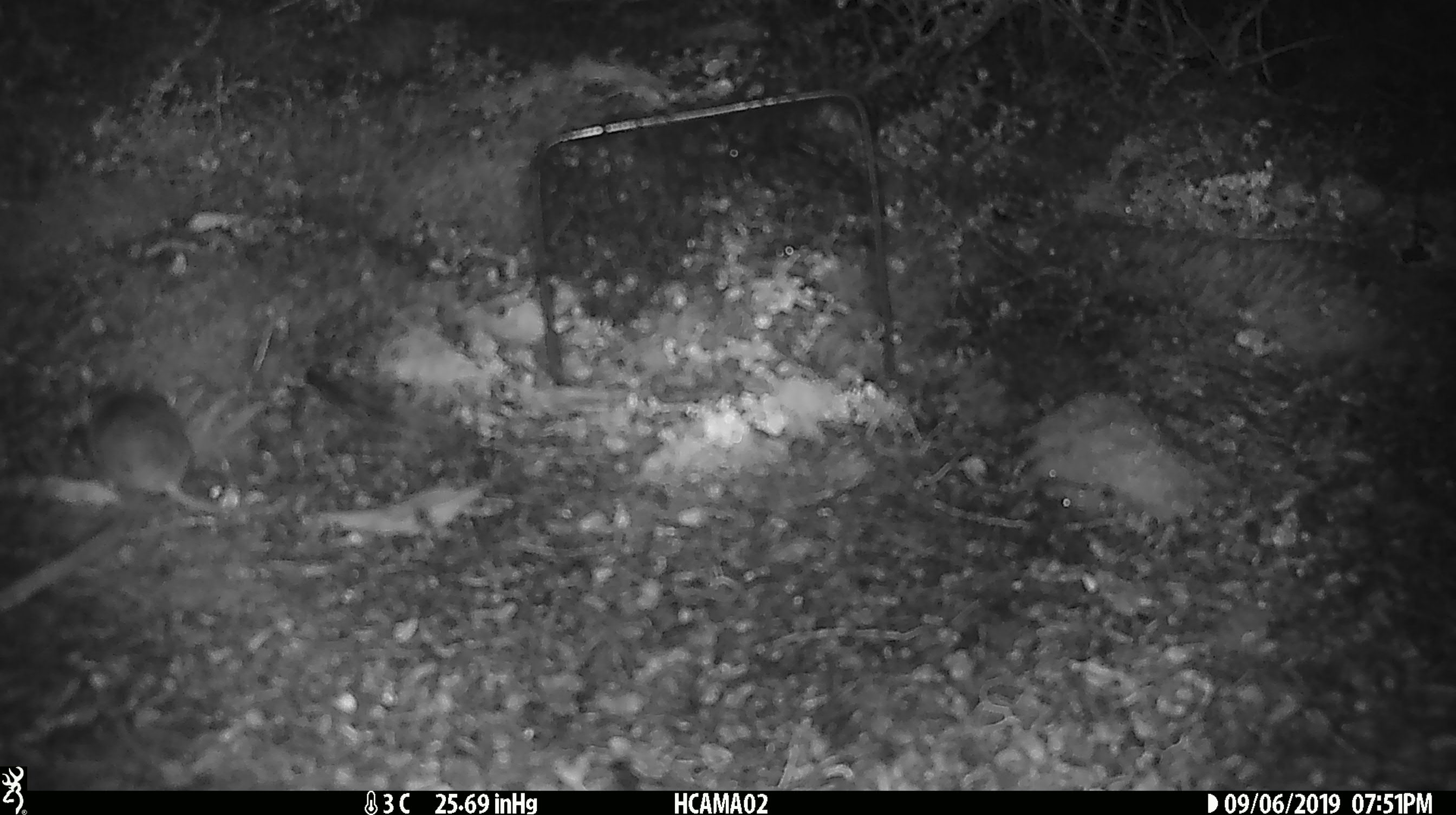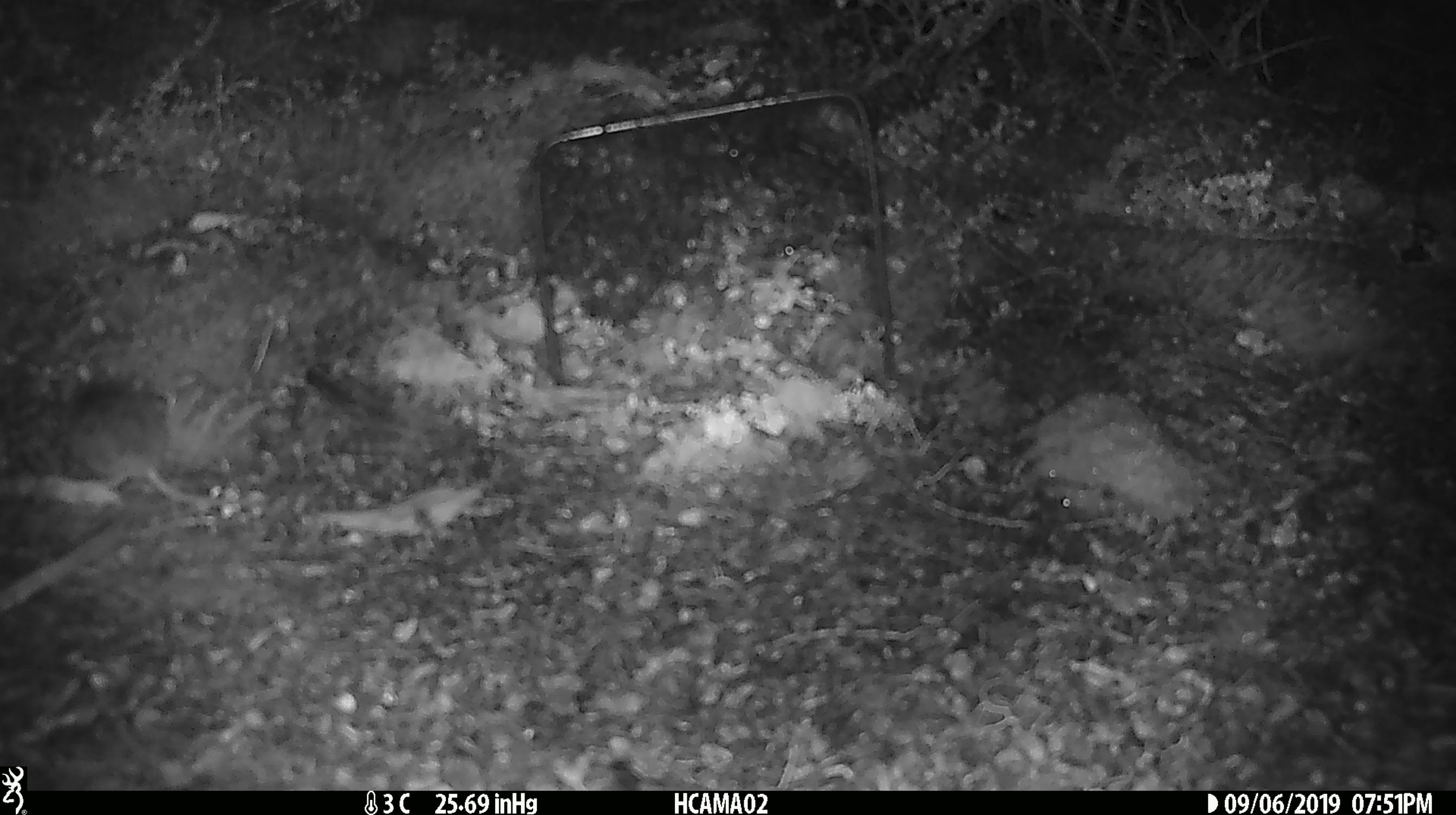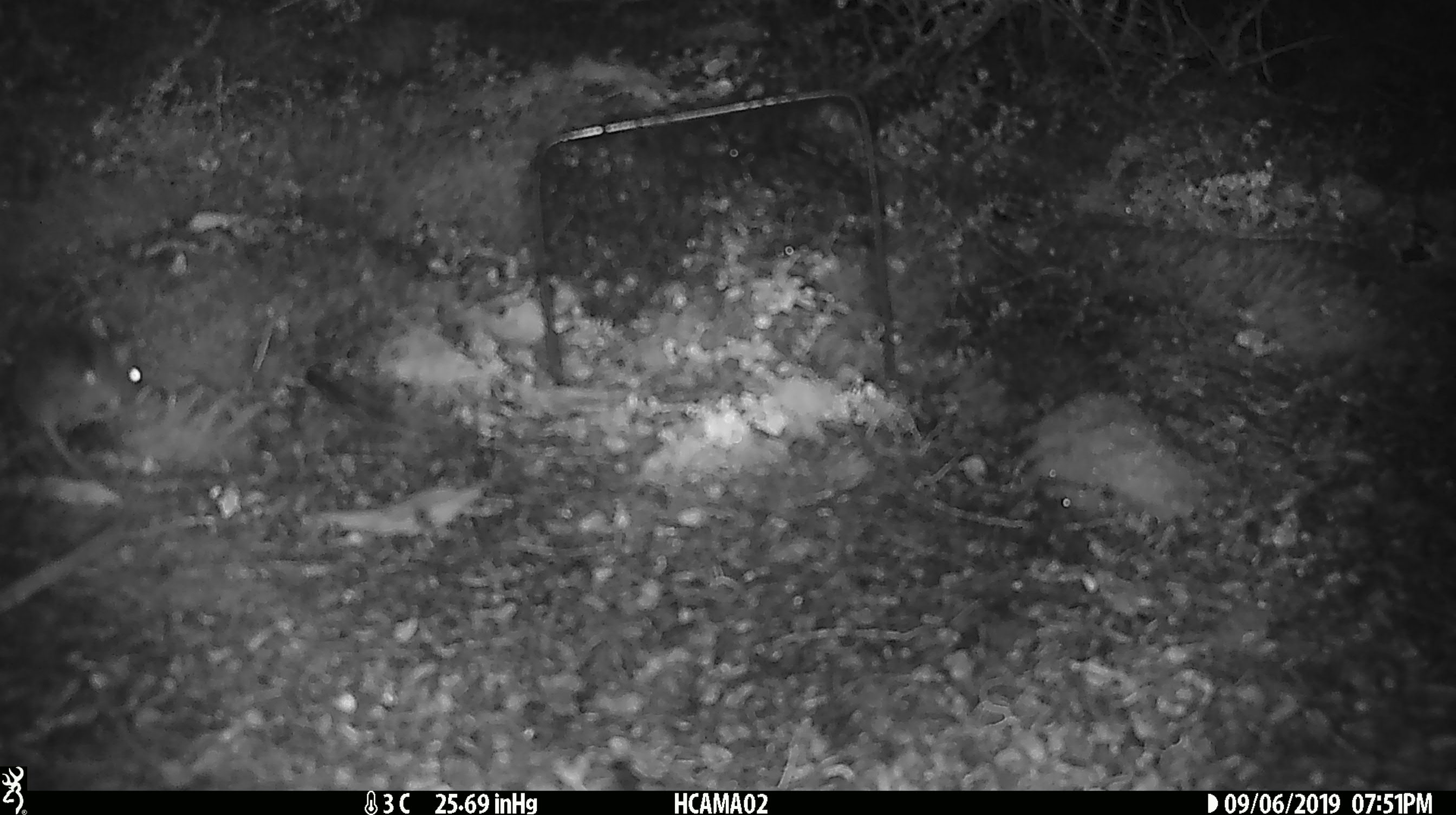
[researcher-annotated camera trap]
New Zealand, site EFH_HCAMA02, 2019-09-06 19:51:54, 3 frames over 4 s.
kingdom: Animalia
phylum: Chordata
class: Mammalia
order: Rodentia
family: Muridae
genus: Mus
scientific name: Mus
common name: mouse